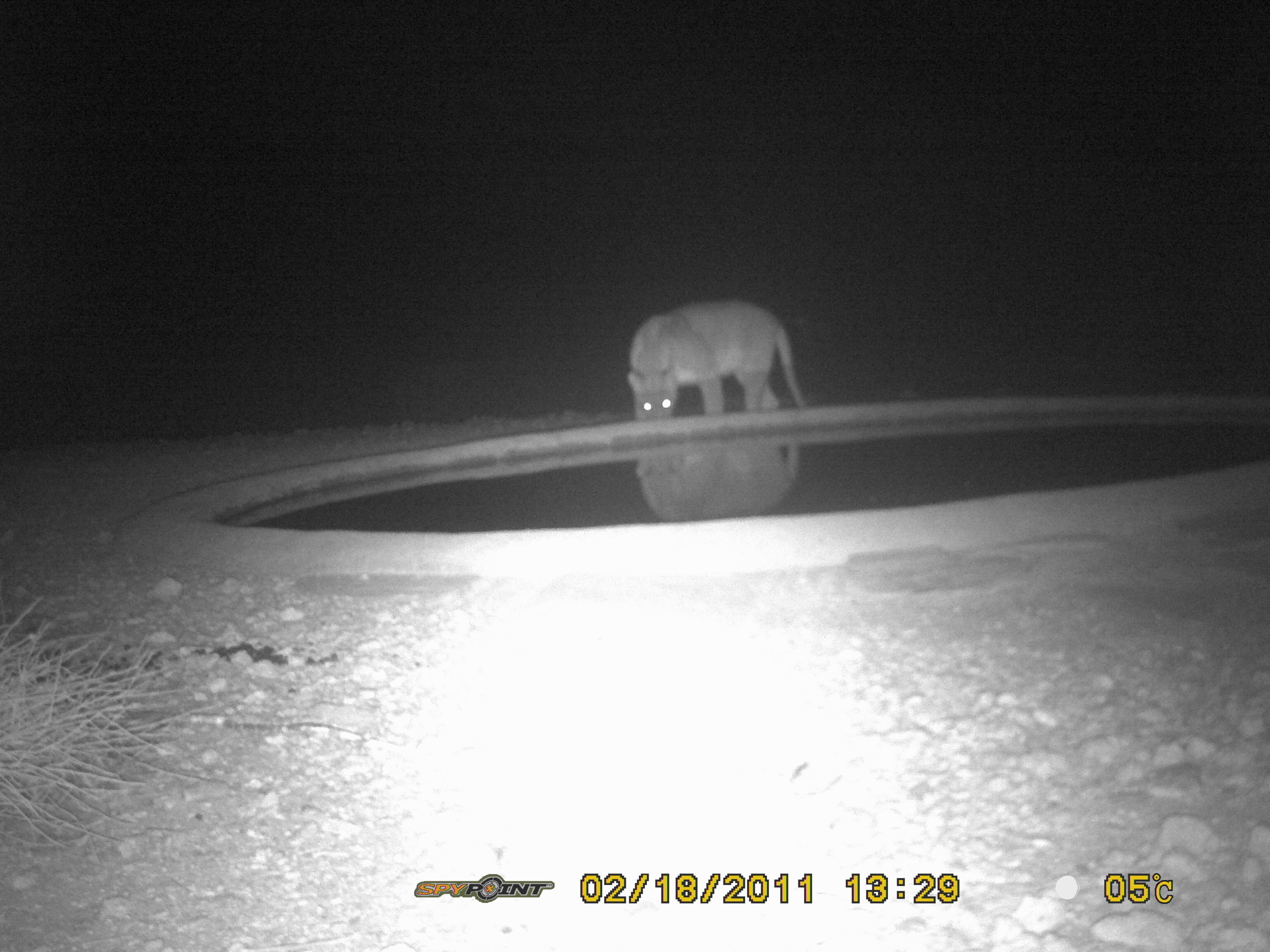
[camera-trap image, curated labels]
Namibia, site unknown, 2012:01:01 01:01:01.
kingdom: Animalia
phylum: Chordata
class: Mammalia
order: Carnivora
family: Felidae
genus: Panthera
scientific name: Panthera leo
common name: lion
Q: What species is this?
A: Panthera leo (lion).